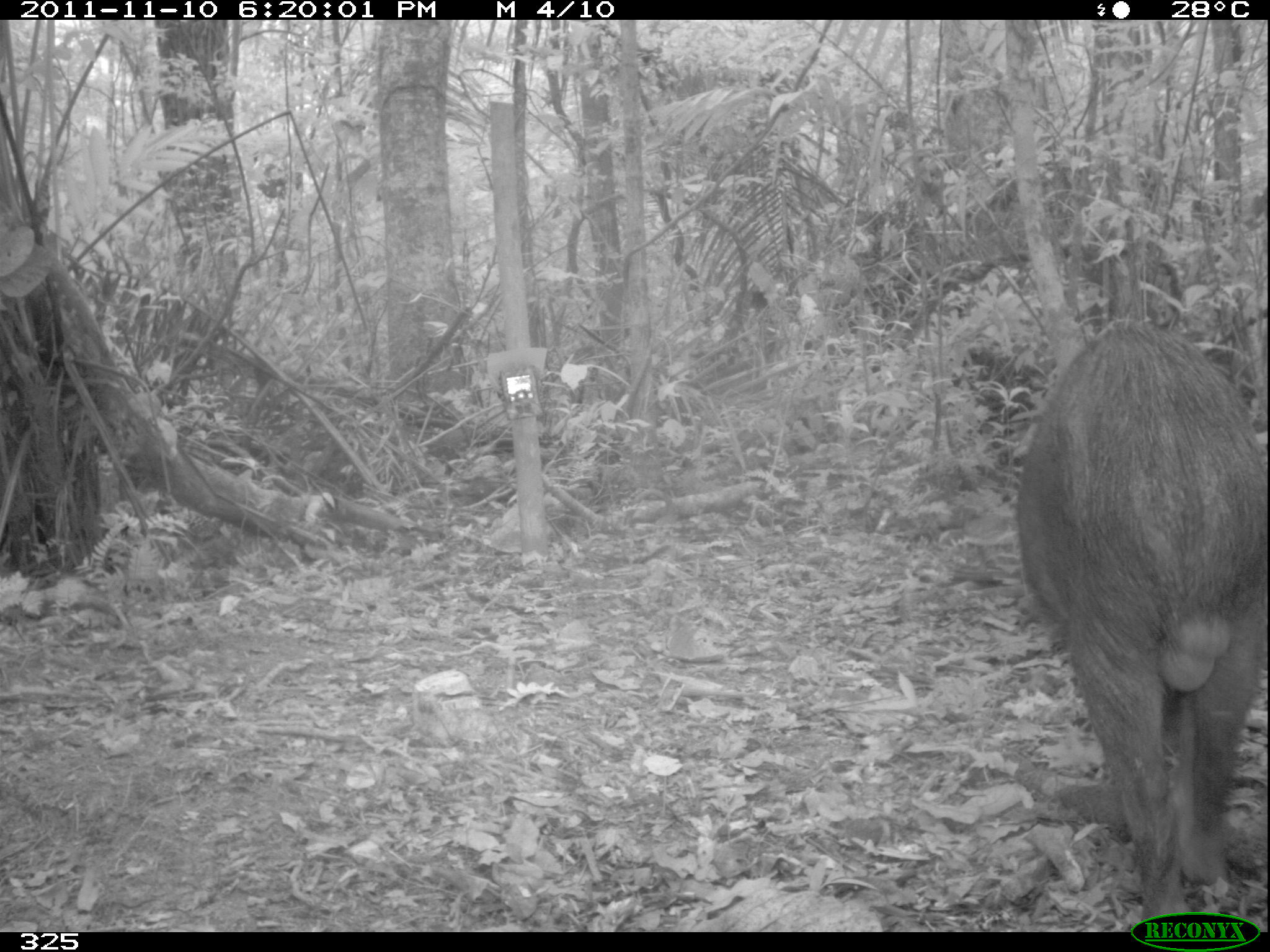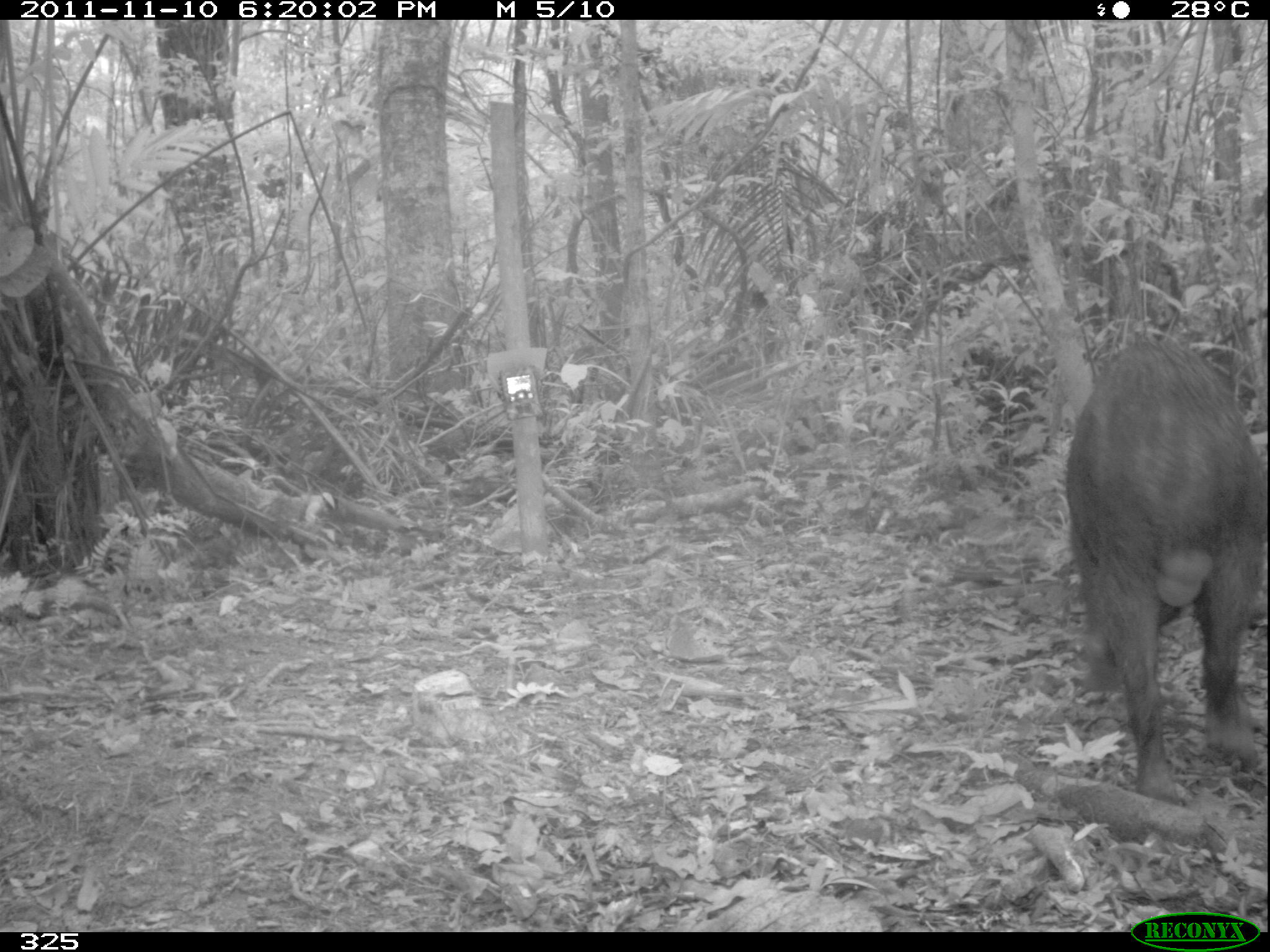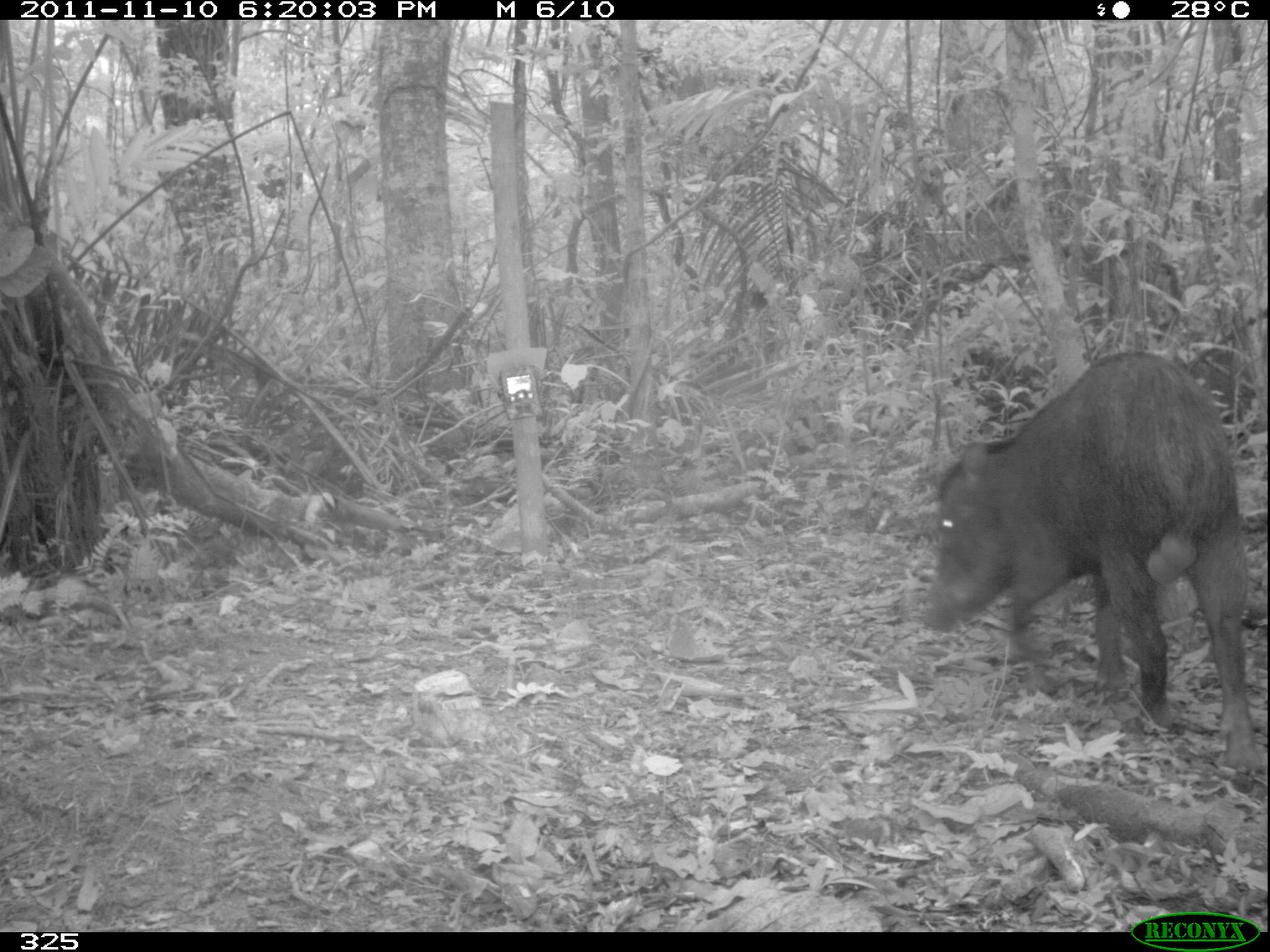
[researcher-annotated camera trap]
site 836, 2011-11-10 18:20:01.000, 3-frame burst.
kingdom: Animalia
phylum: Chordata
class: Mammalia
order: Artiodactyla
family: Tayassuidae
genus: Tayassu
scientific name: Tayassu pecari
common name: white-lipped peccary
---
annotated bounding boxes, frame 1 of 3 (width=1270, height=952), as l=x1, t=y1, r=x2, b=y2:
tayassu pecari: l=1016, t=318, r=1265, b=932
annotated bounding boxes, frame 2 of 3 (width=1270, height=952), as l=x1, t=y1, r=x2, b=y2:
tayassu pecari: l=1066, t=341, r=1265, b=795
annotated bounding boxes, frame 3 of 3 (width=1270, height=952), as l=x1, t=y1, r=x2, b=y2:
tayassu pecari: l=919, t=353, r=1261, b=775